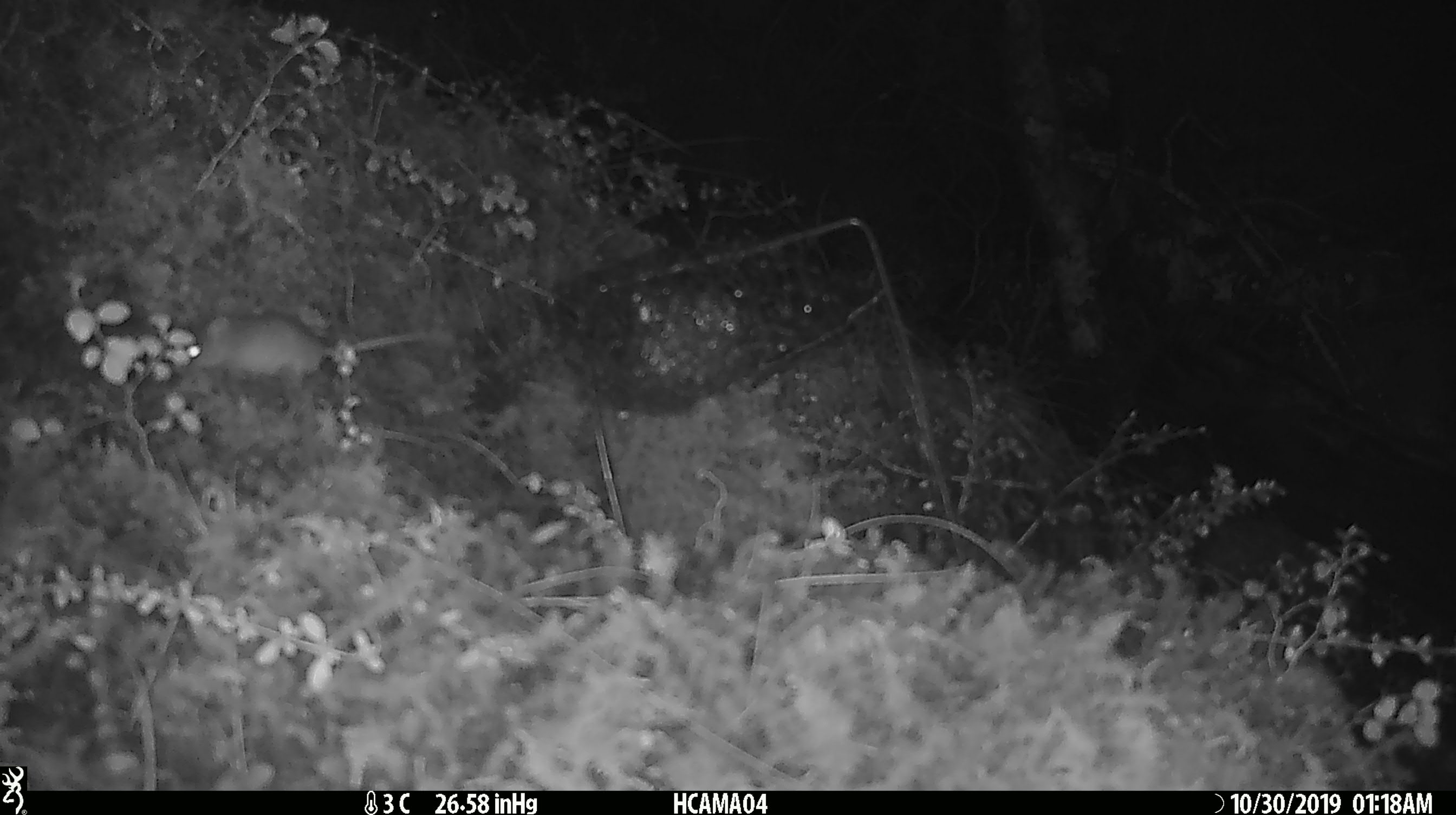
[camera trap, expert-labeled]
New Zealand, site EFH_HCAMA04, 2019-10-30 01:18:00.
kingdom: Animalia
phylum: Chordata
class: Mammalia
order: Rodentia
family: Muridae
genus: Mus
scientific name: Mus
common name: mouse